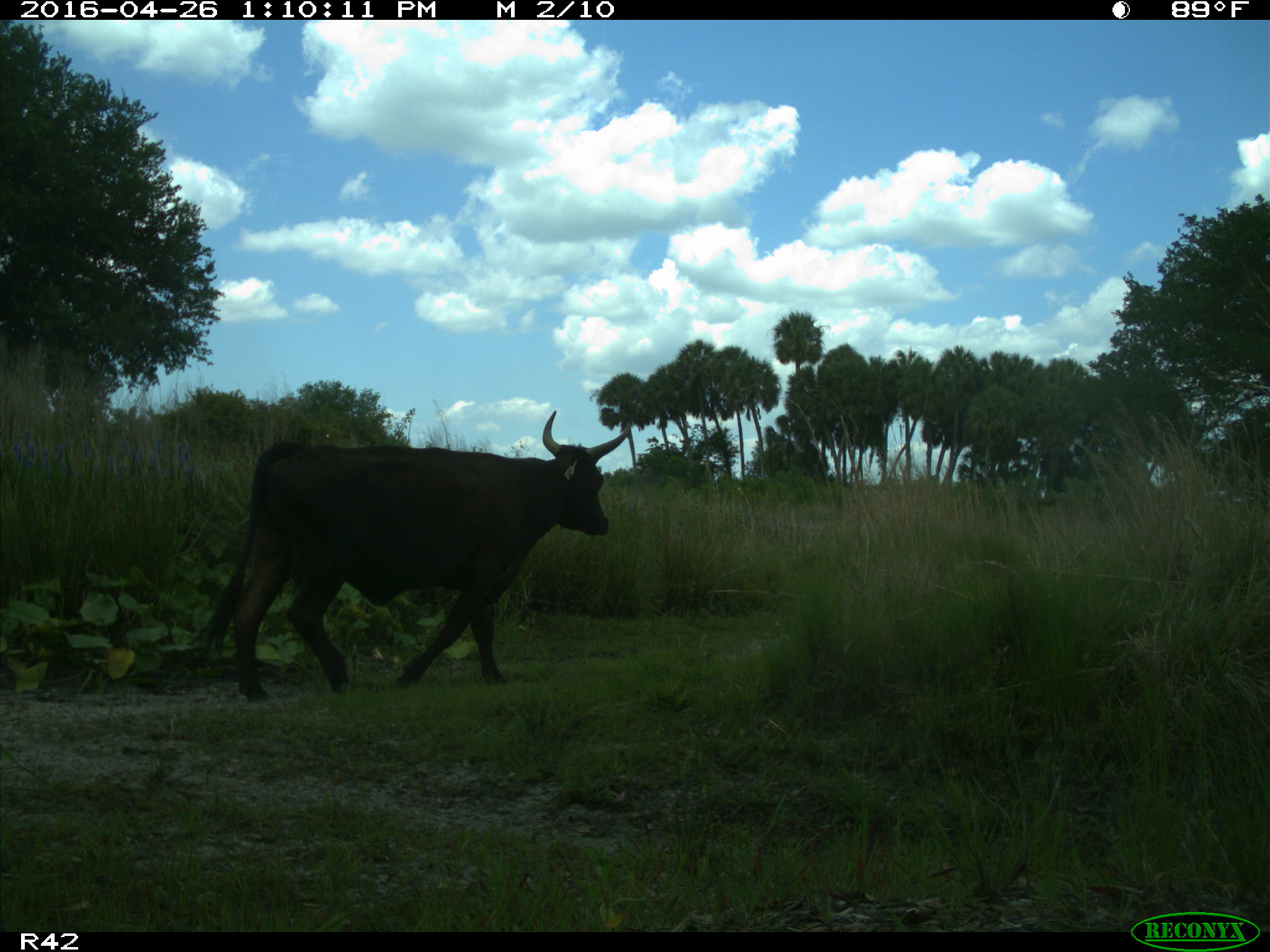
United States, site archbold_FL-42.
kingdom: Animalia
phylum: Chordata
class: Mammalia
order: Artiodactyla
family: Bovidae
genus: Bos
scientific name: Bos taurus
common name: domestic cow